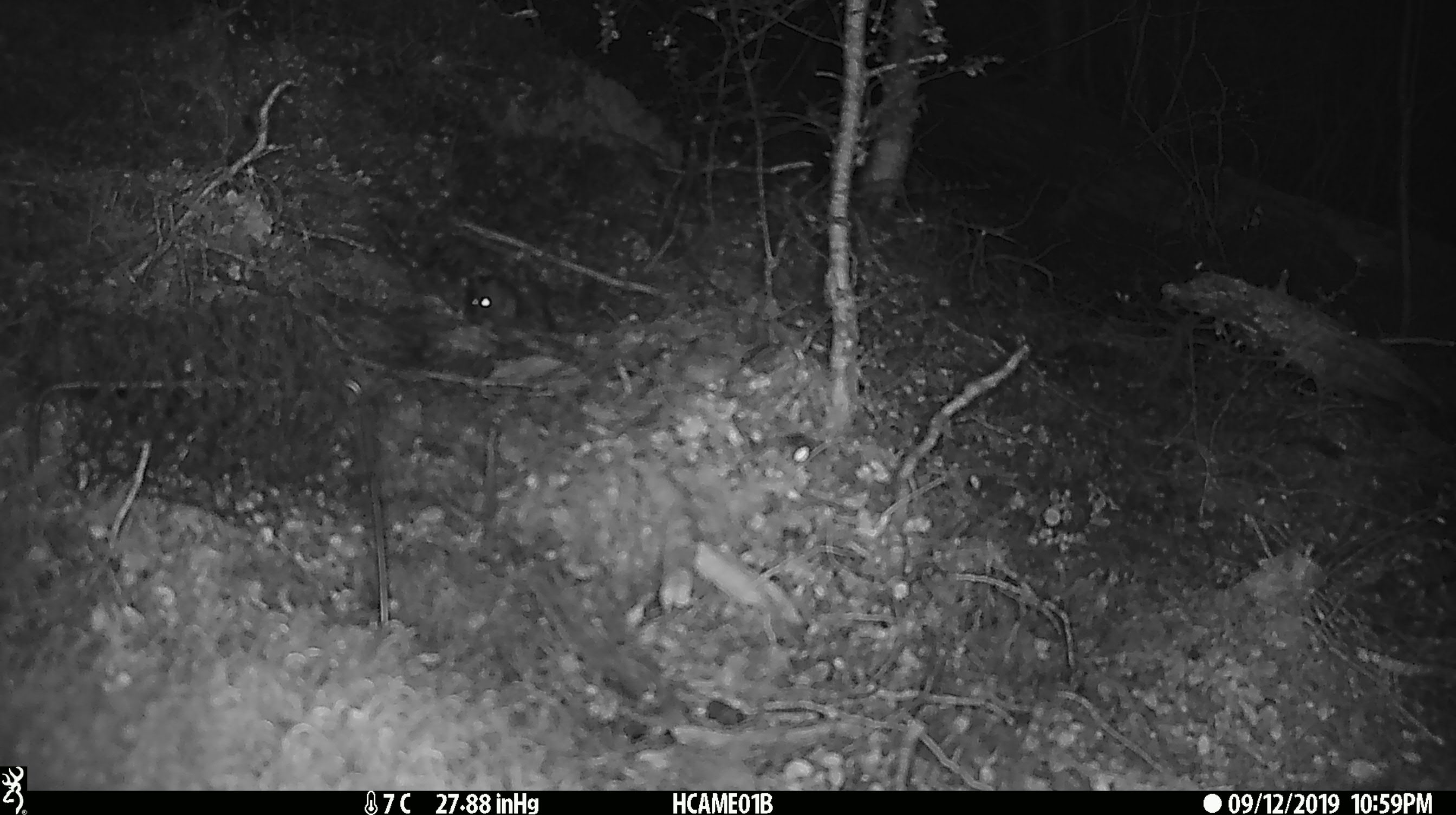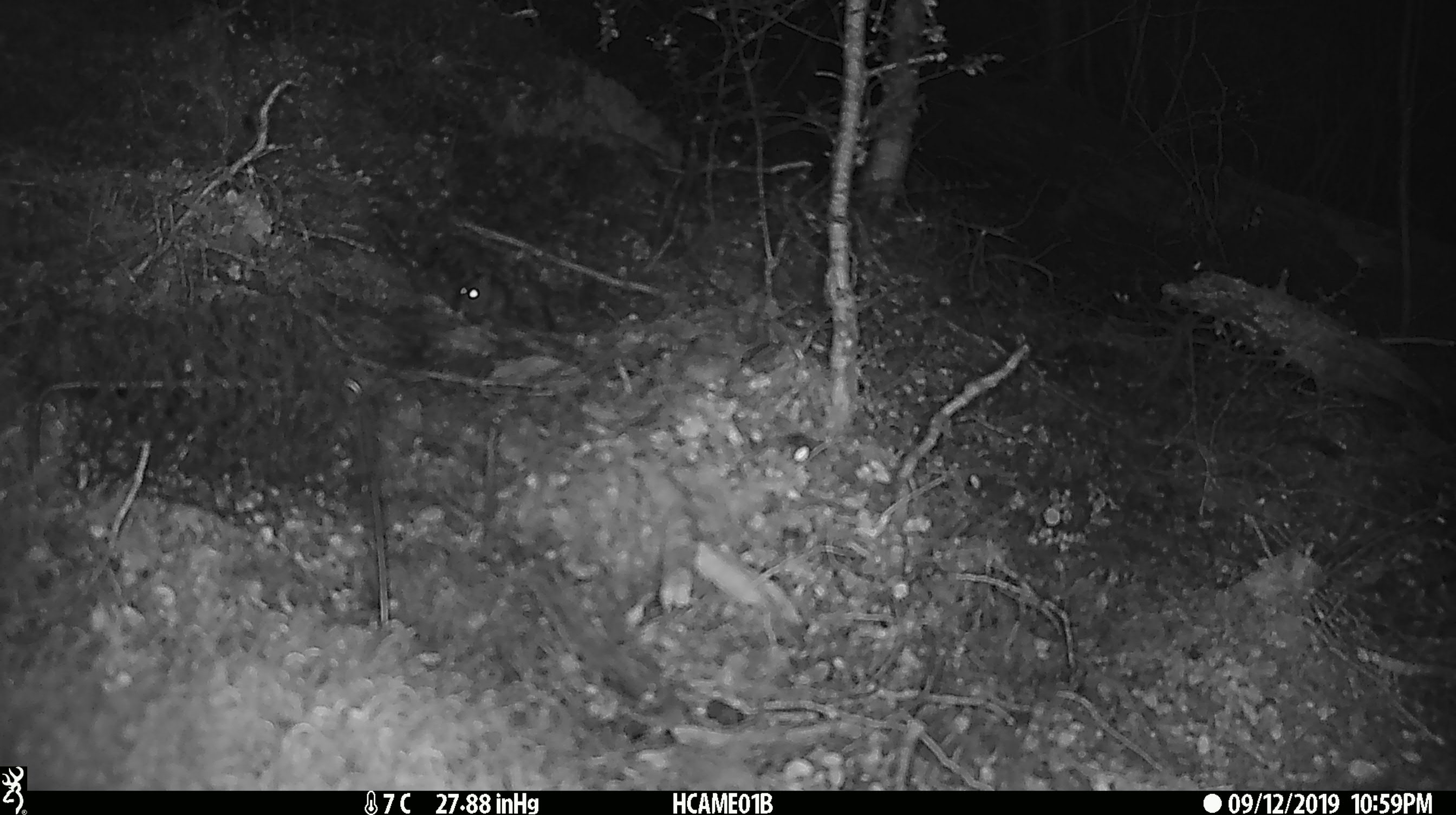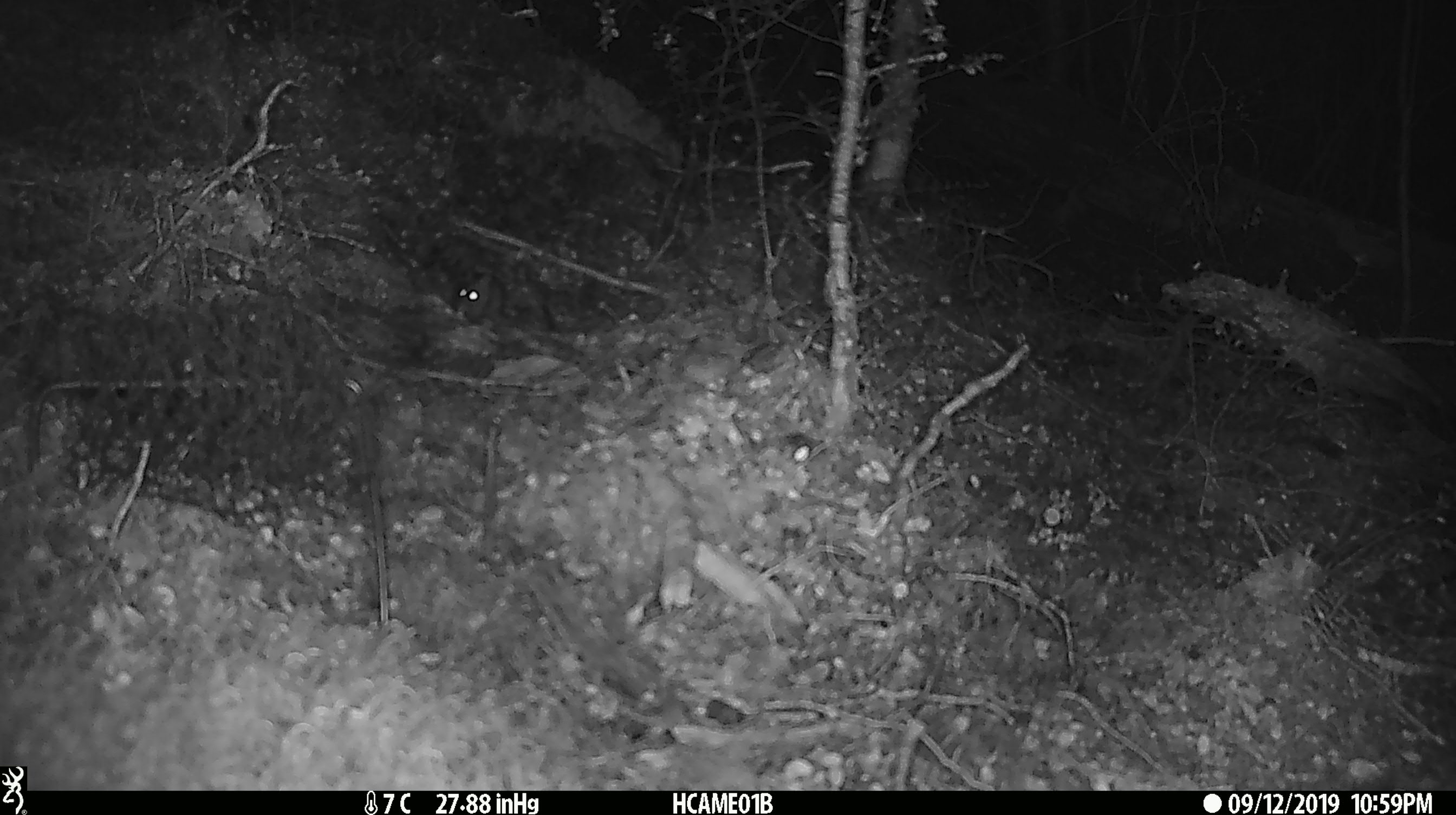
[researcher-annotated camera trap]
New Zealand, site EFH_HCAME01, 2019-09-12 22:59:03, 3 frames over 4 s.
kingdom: Animalia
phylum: Chordata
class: Mammalia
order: Rodentia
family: Muridae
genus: Mus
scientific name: Mus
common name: mouse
Mouse (Mus).